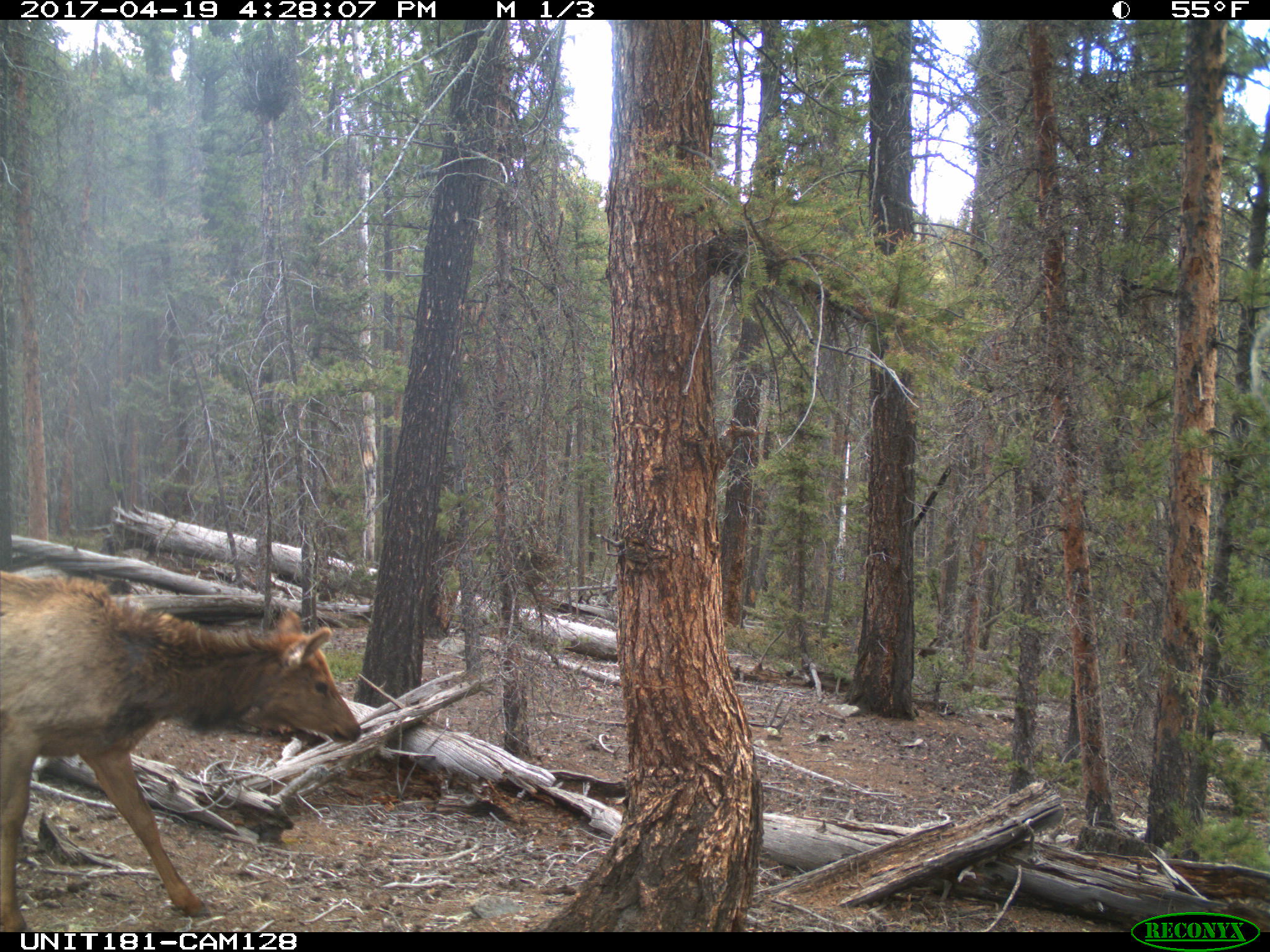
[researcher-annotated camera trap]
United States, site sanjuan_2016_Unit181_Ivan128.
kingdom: Animalia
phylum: Chordata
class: Mammalia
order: Artiodactyla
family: Cervidae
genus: Cervus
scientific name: Cervus elaphus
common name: red deer